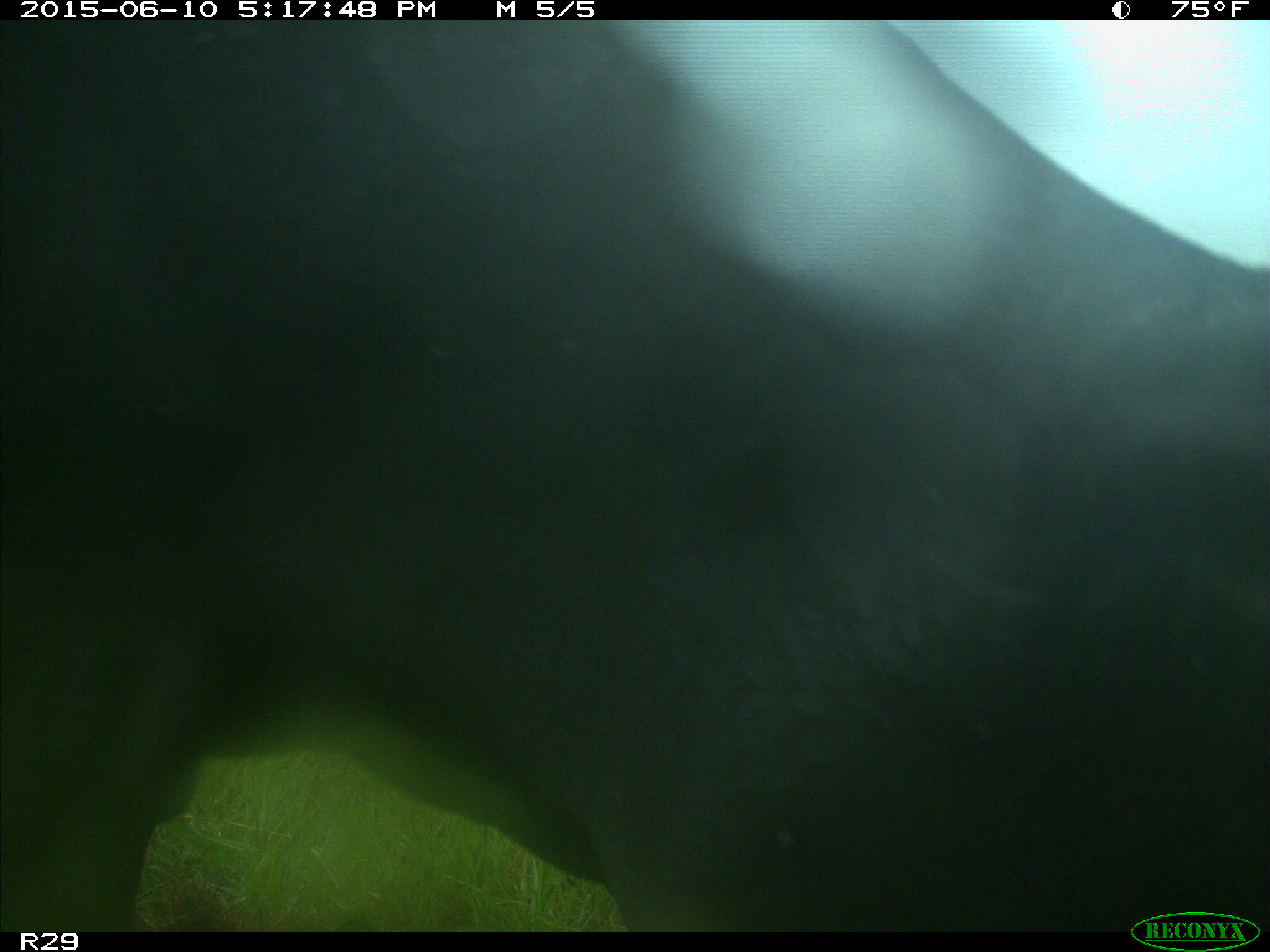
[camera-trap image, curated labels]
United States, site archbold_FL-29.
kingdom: Animalia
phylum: Chordata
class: Mammalia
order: Artiodactyla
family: Bovidae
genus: Bos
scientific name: Bos taurus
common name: domestic cow